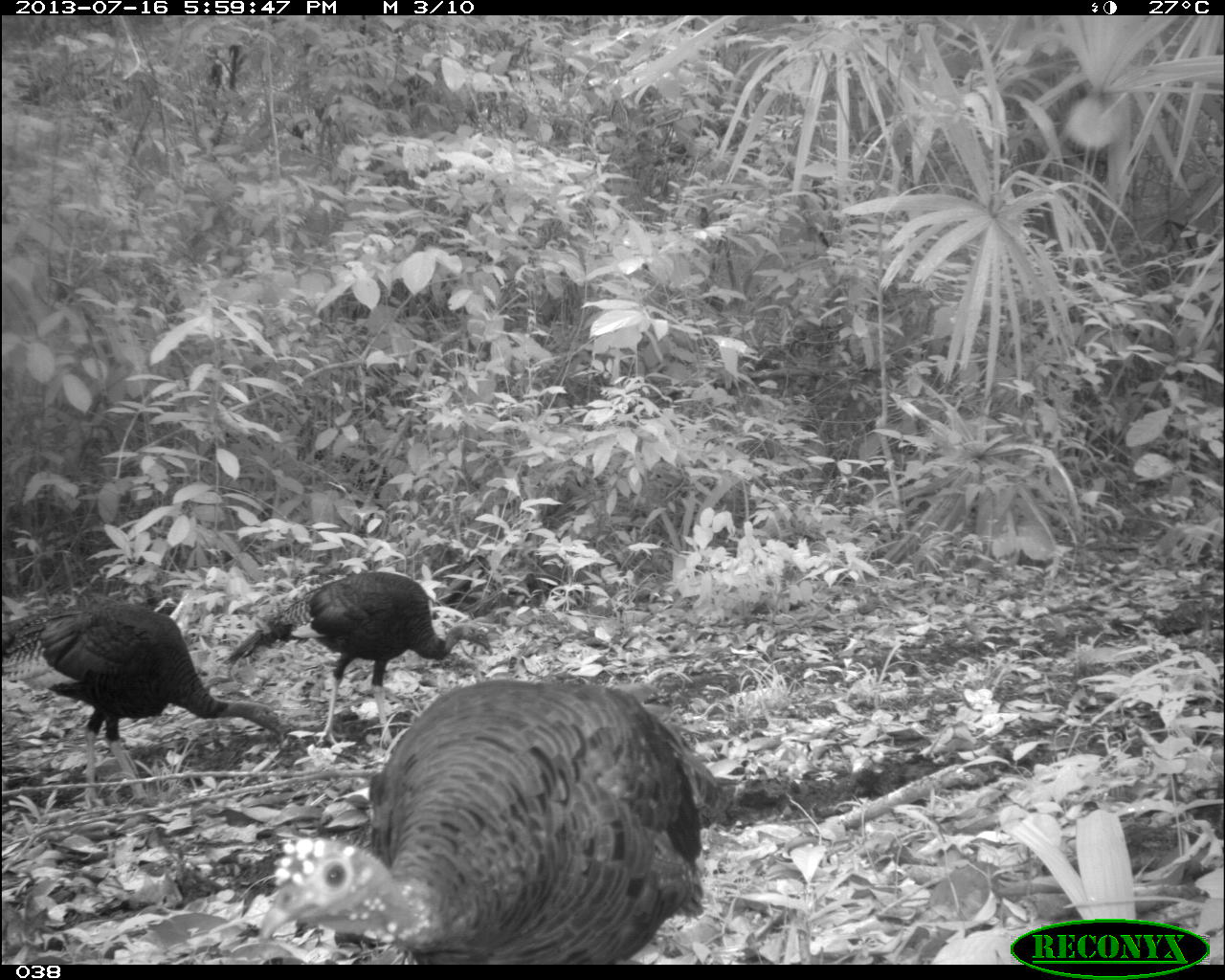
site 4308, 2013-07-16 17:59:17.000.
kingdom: Animalia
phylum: Chordata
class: Aves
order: Galliformes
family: Phasianidae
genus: Meleagris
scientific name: Meleagris ocellata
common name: ocellated turkey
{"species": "Meleagris ocellata (ocellated turkey)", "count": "3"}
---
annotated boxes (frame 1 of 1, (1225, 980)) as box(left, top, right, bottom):
meleagris ocellata: box(256, 676, 735, 964); box(0, 602, 285, 810); box(224, 570, 493, 747)